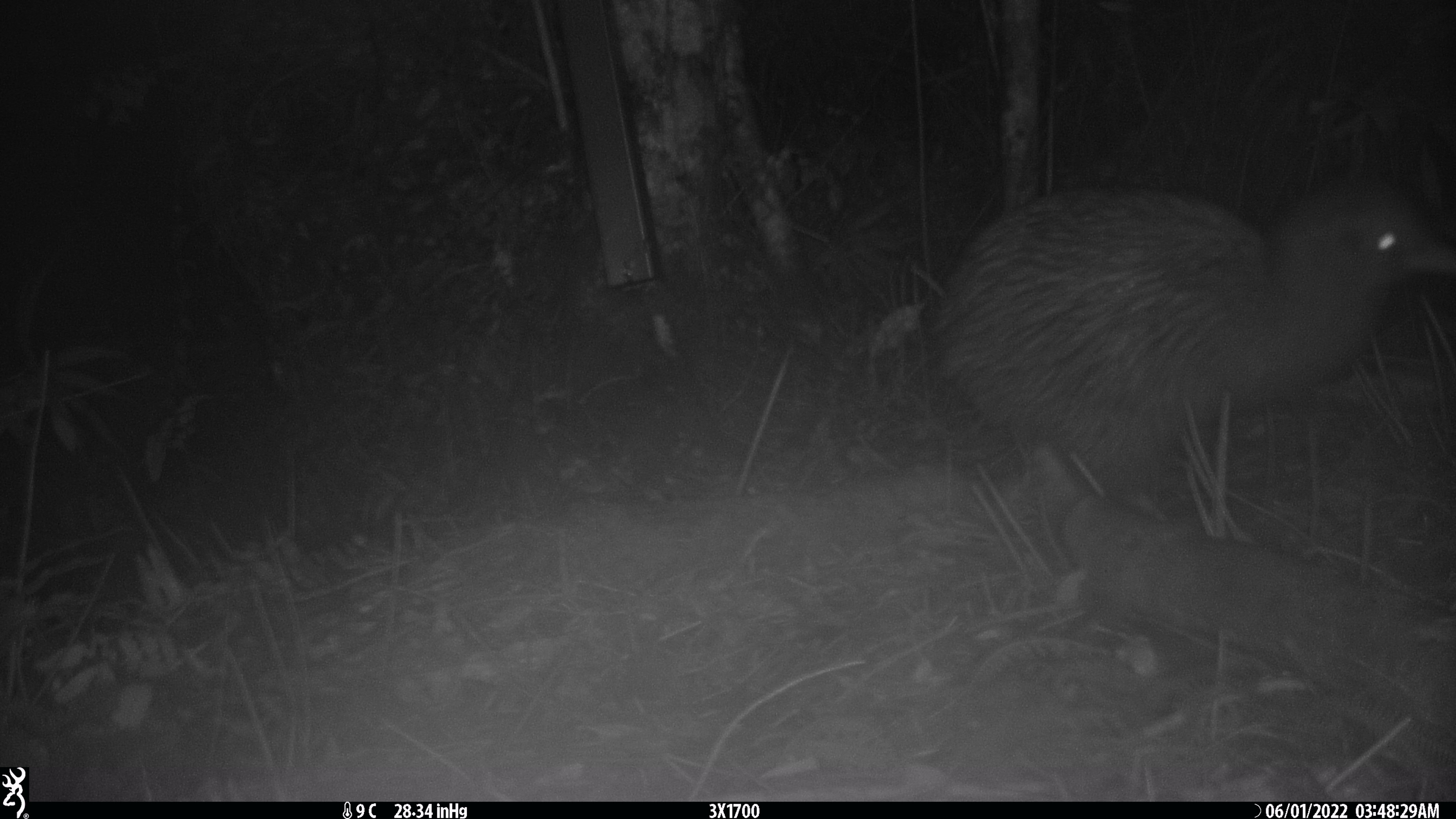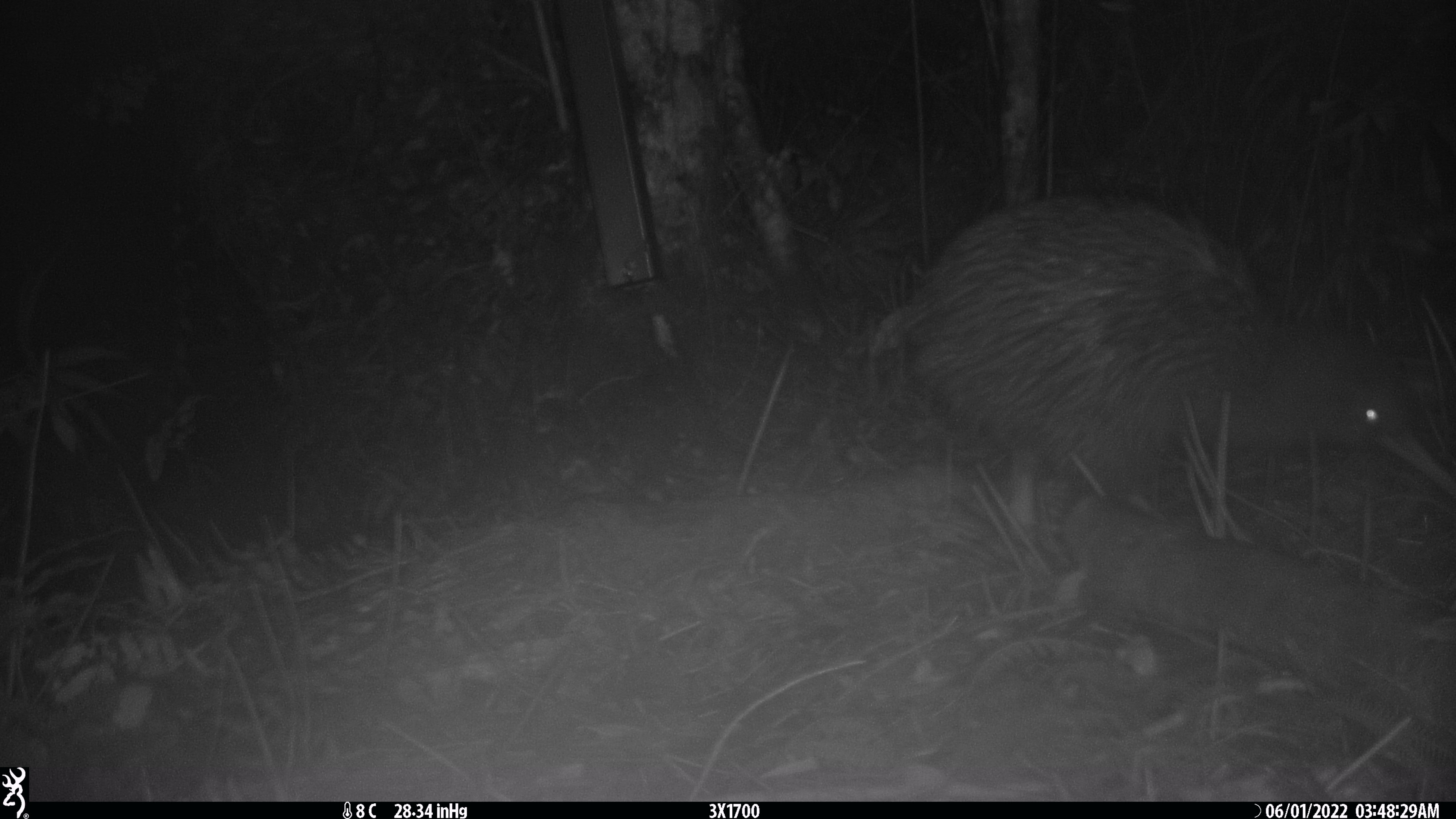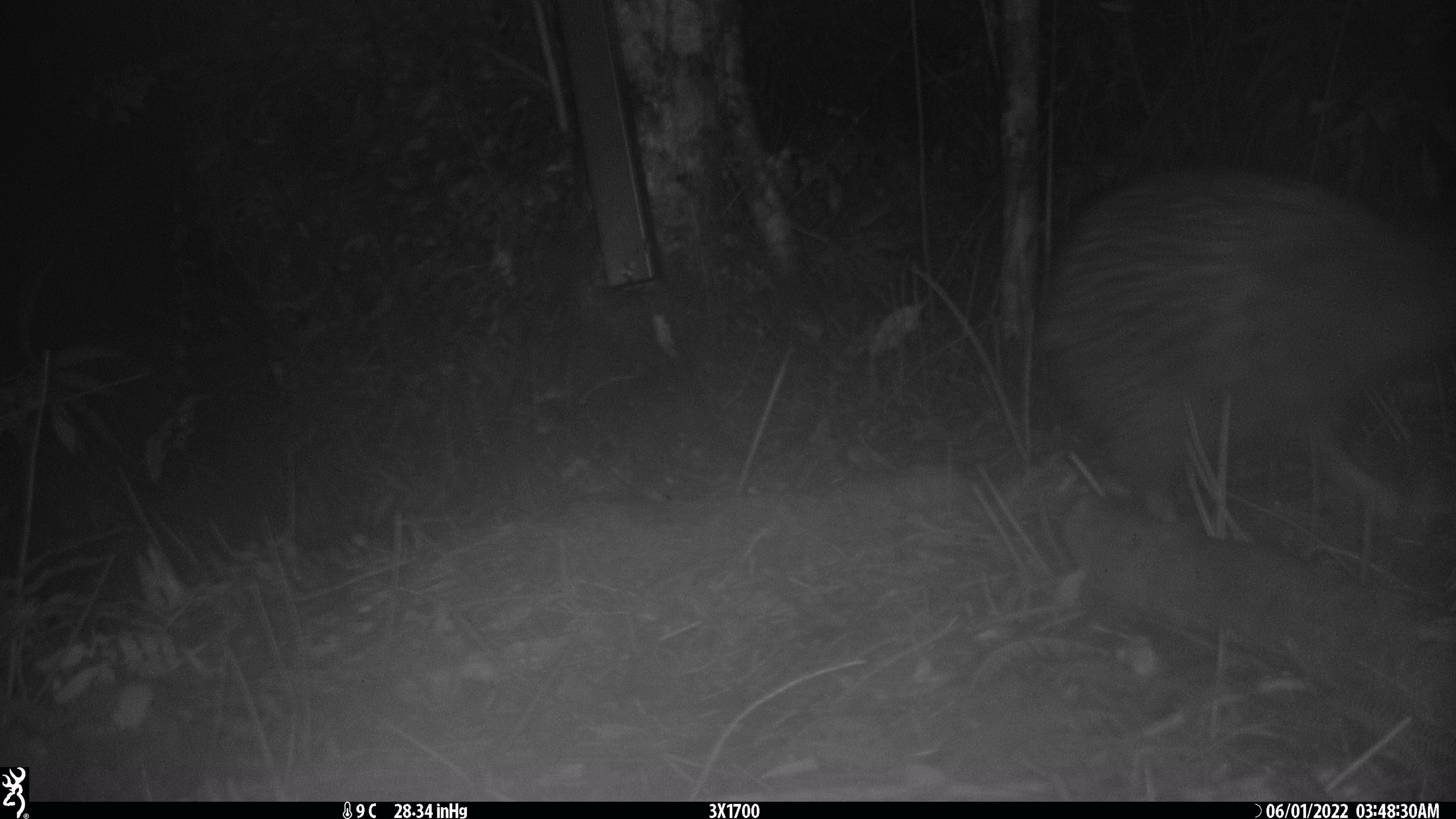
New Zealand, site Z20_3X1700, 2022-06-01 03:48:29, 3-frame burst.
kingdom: Animalia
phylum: Chordata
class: Aves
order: Apterygiformes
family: Apterygidae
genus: Apteryx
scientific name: Apteryx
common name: kiwi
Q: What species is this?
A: Kiwi (Apteryx).